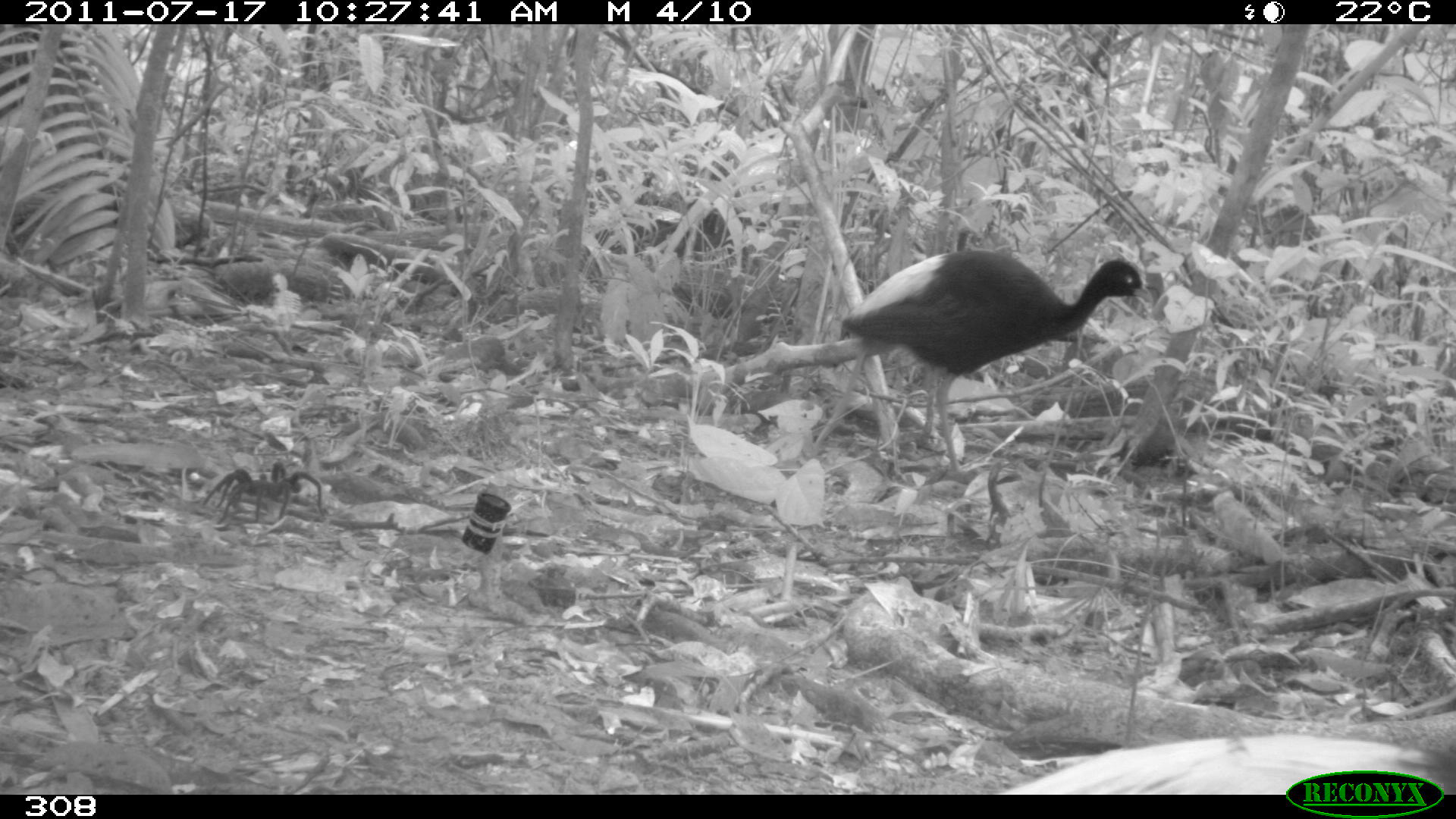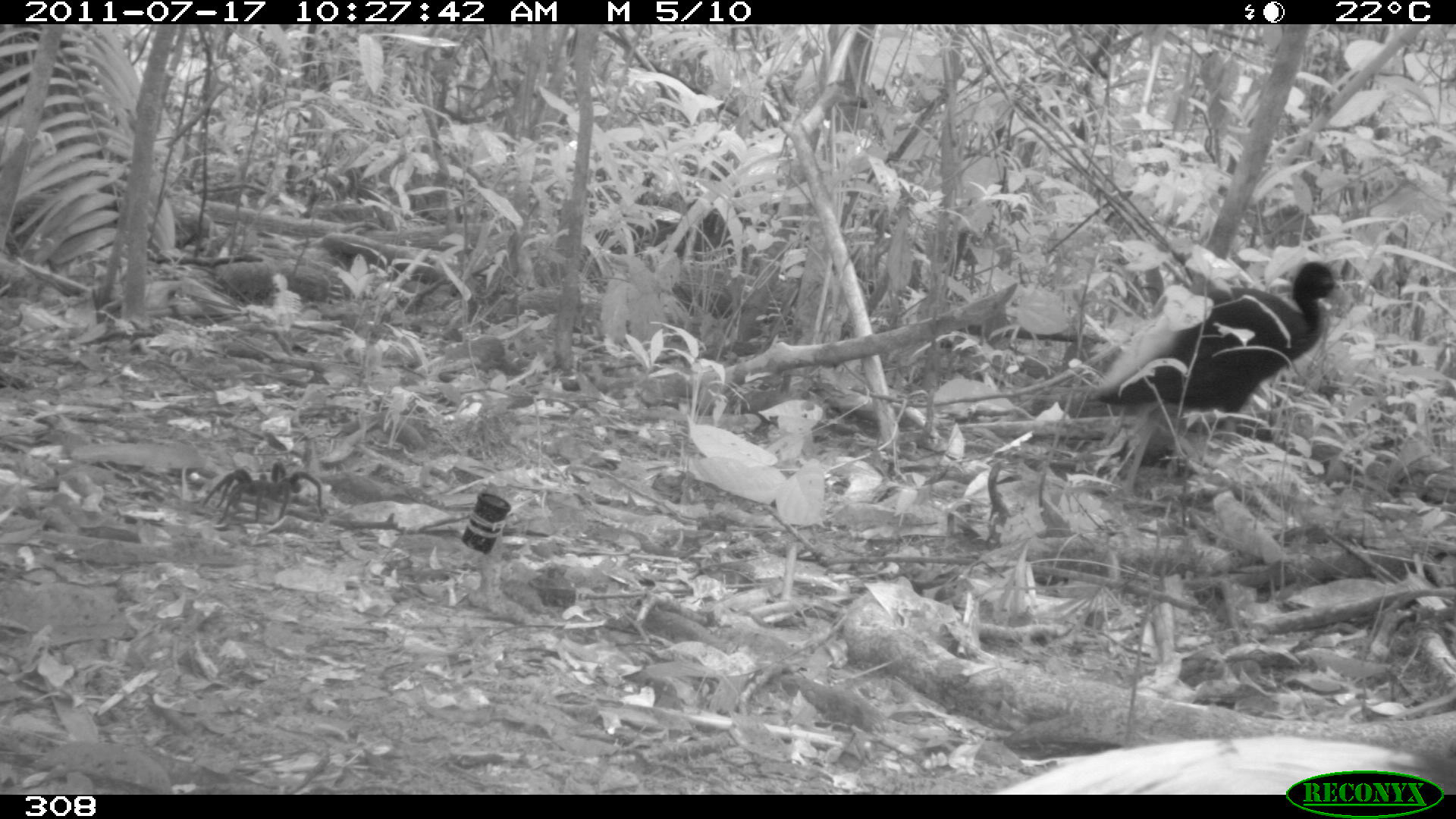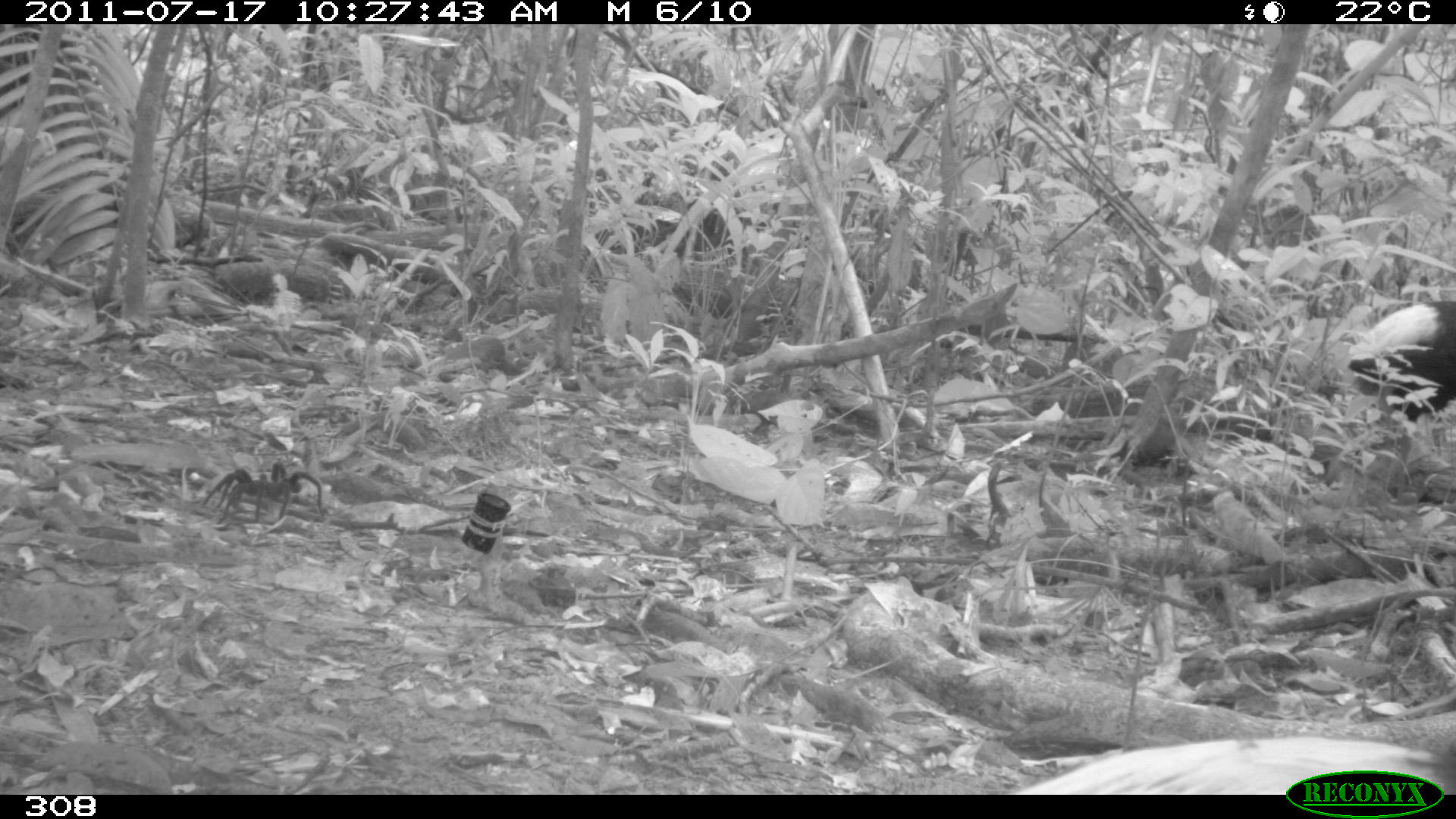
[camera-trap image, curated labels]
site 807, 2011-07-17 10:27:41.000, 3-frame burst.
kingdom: Animalia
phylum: Chordata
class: Aves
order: Gruiformes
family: Psophiidae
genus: Psophia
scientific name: Psophia leucoptera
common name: pale-winged trumpeter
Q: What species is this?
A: Psophia leucoptera (pale-winged trumpeter).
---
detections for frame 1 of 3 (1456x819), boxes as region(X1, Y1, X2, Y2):
psophia leucoptera: region(800, 248, 1153, 472); region(1009, 720, 1449, 790)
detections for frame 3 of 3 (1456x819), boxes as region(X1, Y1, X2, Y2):
psophia leucoptera: region(1005, 737, 1456, 795); region(1351, 298, 1453, 429)